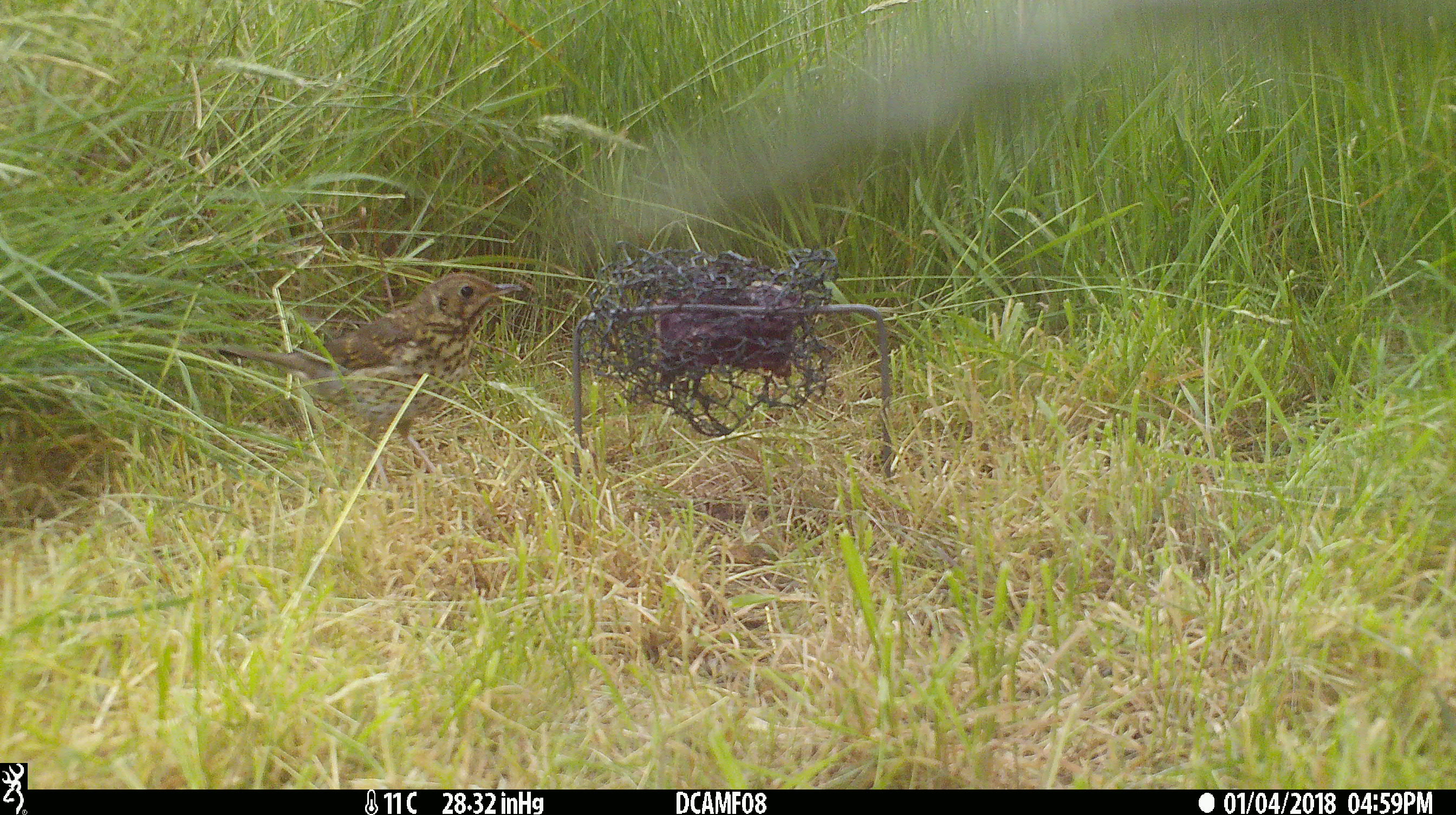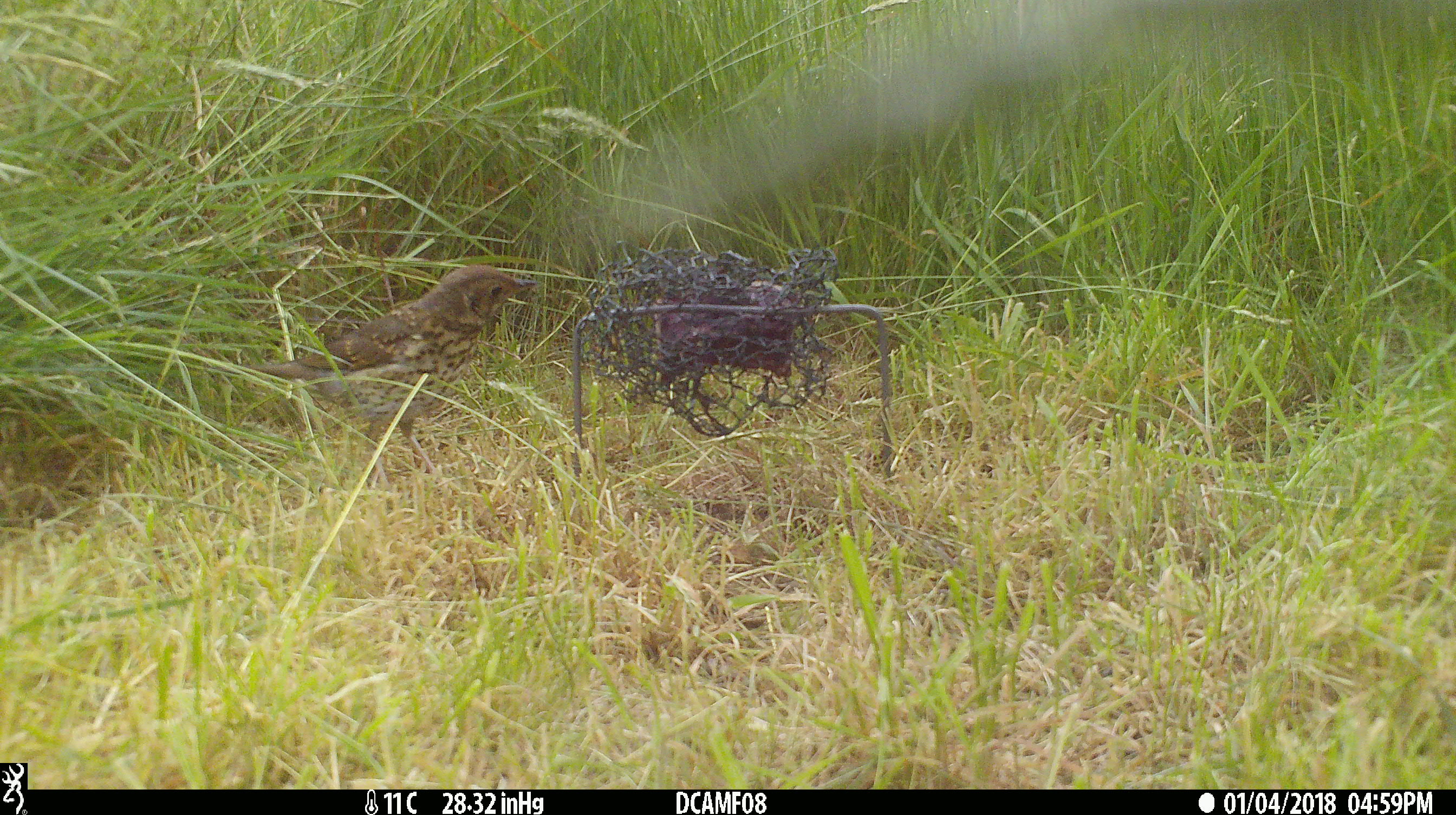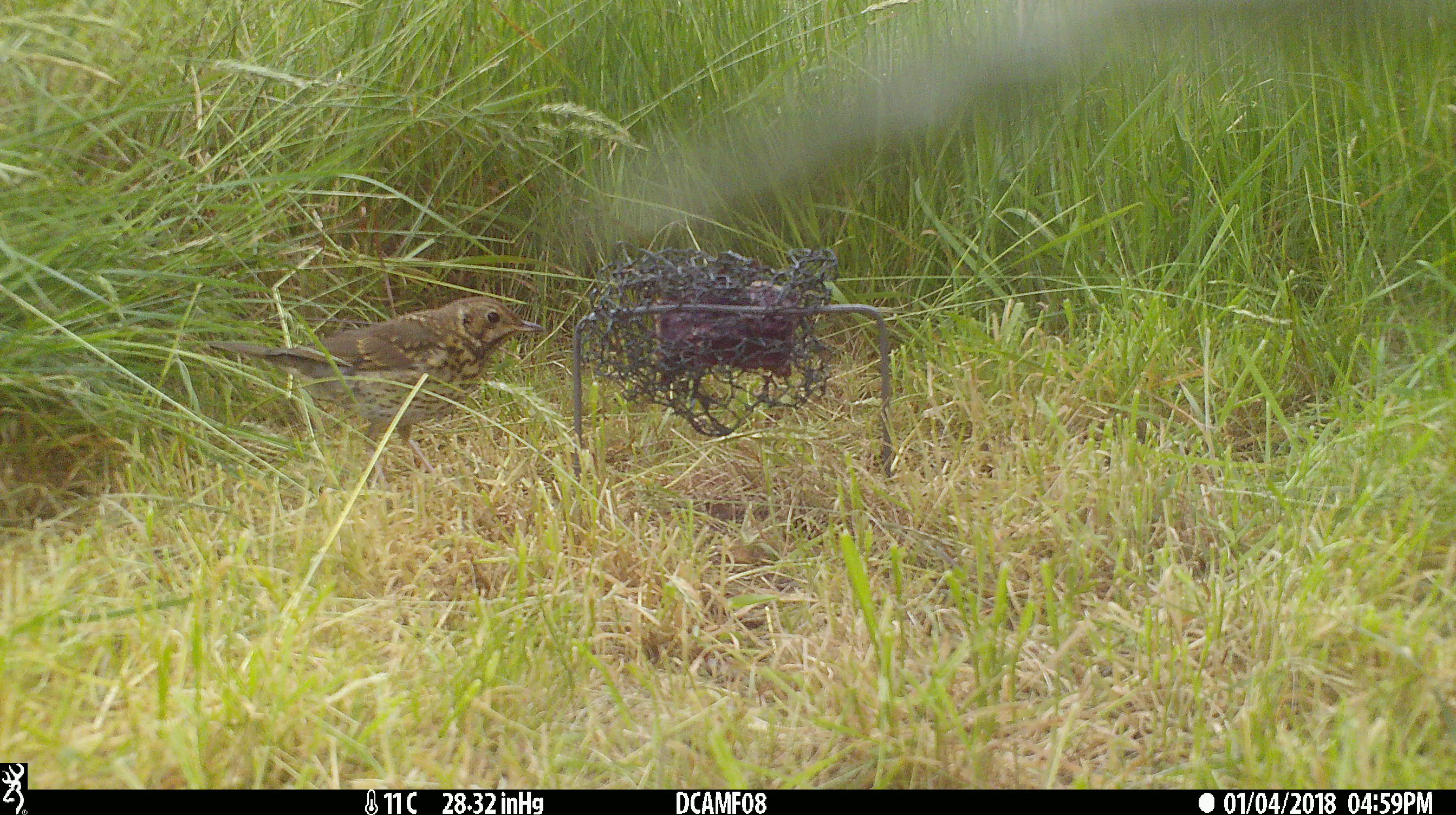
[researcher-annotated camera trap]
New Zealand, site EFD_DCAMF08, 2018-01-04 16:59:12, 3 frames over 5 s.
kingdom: Animalia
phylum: Chordata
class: Aves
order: Passeriformes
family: Turdidae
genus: Turdus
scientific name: Turdus philomelos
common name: song thrush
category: thrush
Thrush (song thrush) (Turdus philomelos).